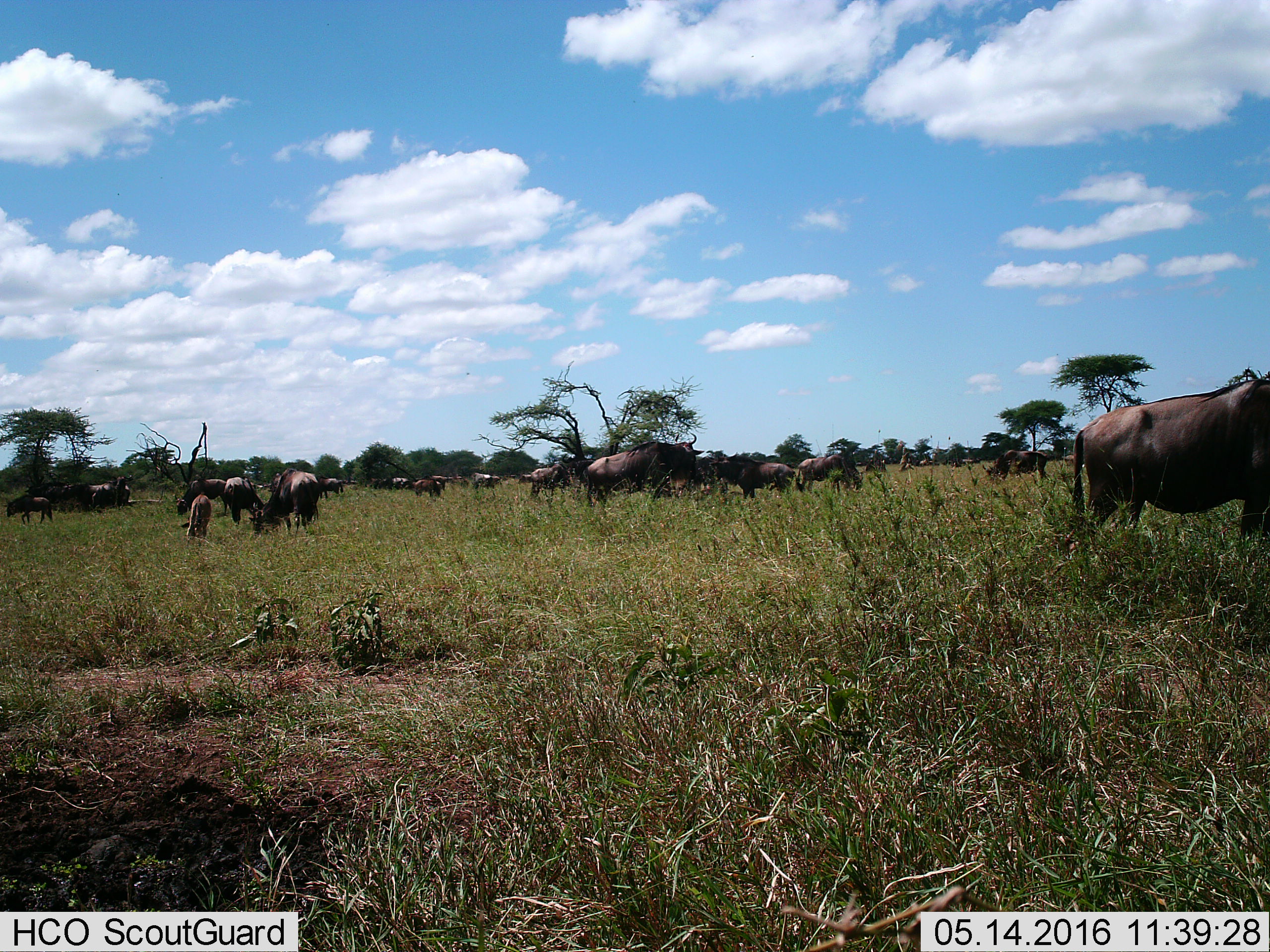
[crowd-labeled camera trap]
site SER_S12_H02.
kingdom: Animalia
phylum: Chordata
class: Mammalia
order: Artiodactyla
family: Bovidae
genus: Connochaetes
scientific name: Connochaetes taurinus taurinus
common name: blue wildebeest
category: wildebeestblue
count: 11-50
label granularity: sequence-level